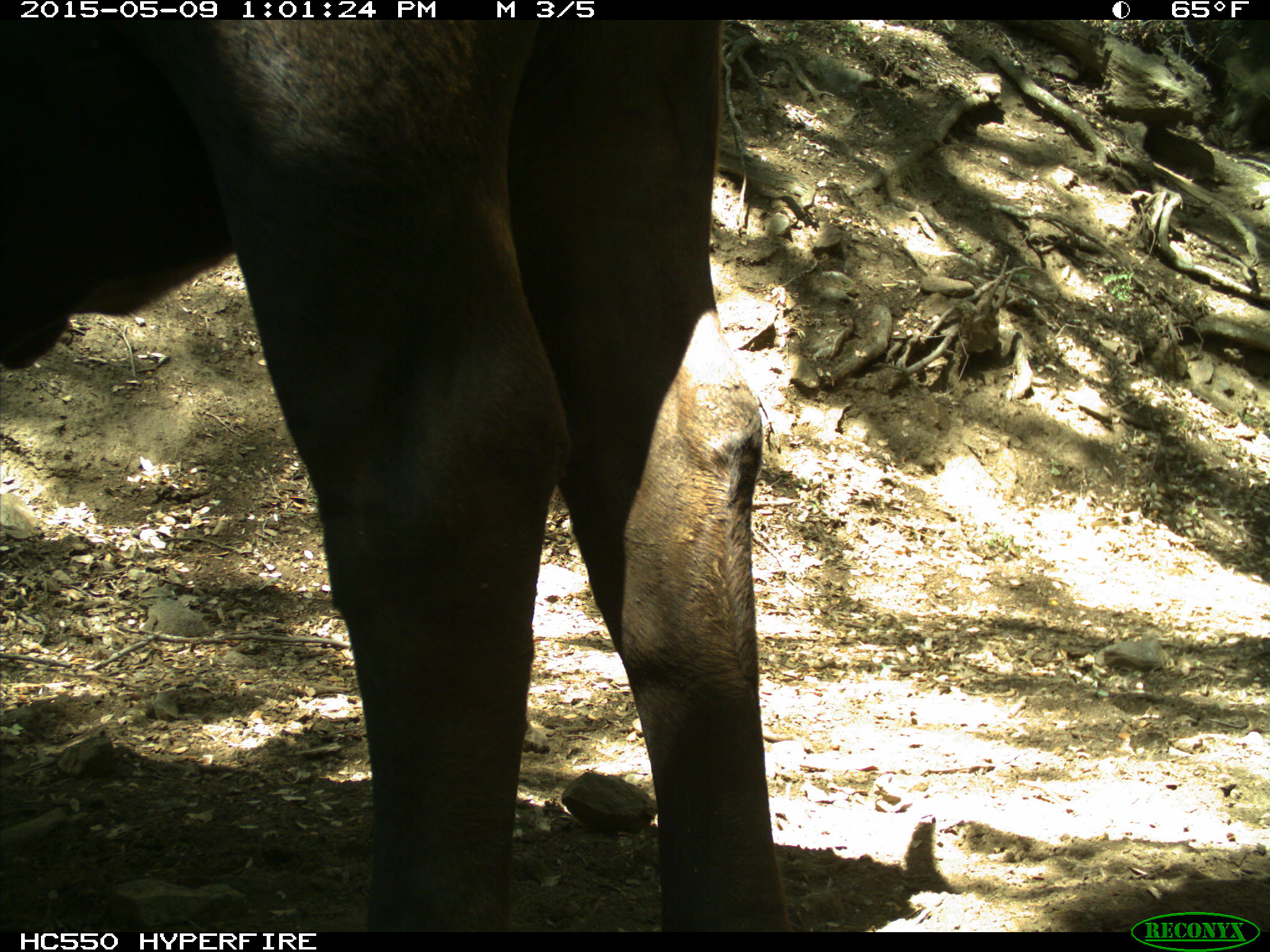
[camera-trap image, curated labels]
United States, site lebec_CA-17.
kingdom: Animalia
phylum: Chordata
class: Mammalia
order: Artiodactyla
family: Bovidae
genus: Bos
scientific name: Bos taurus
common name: domestic cow